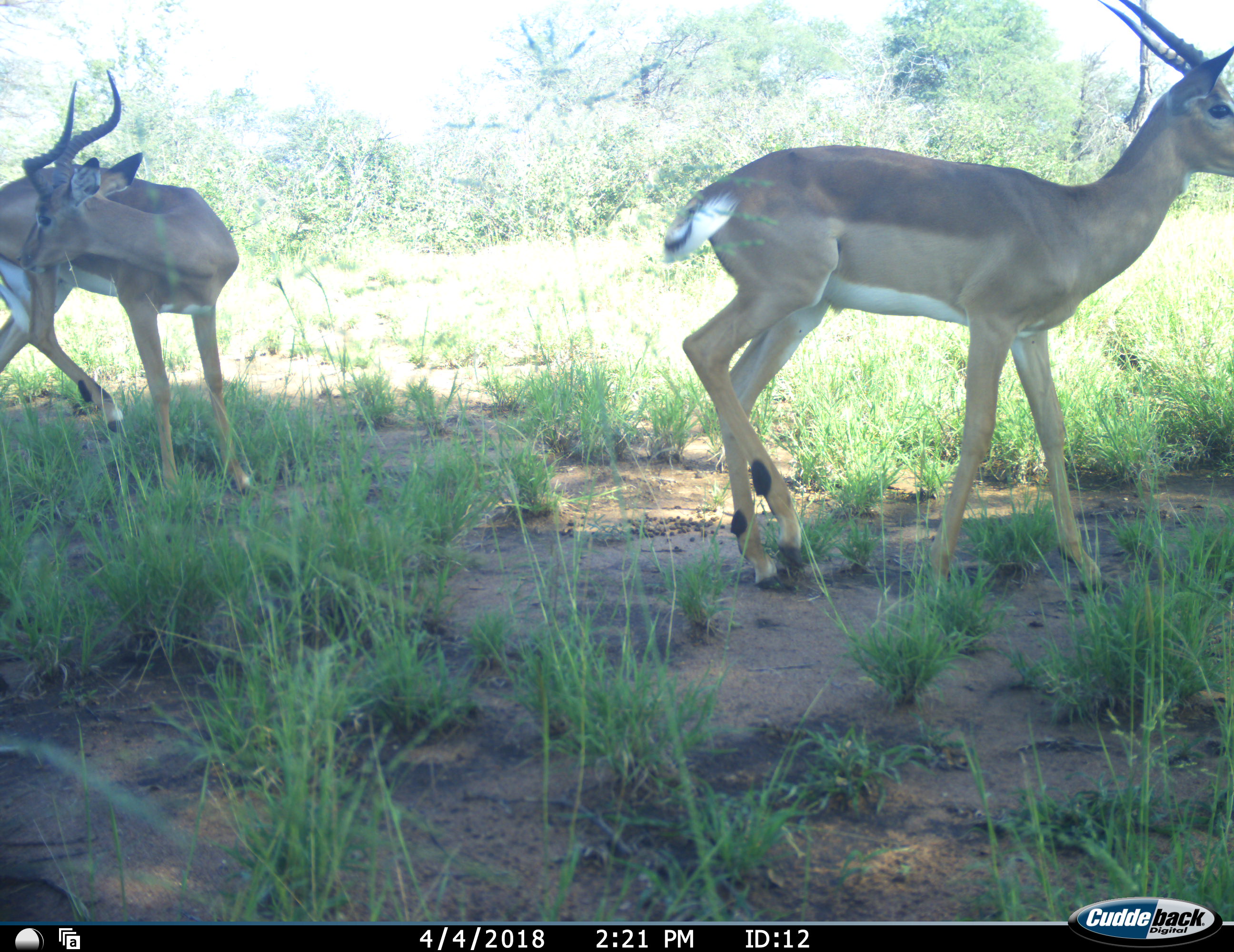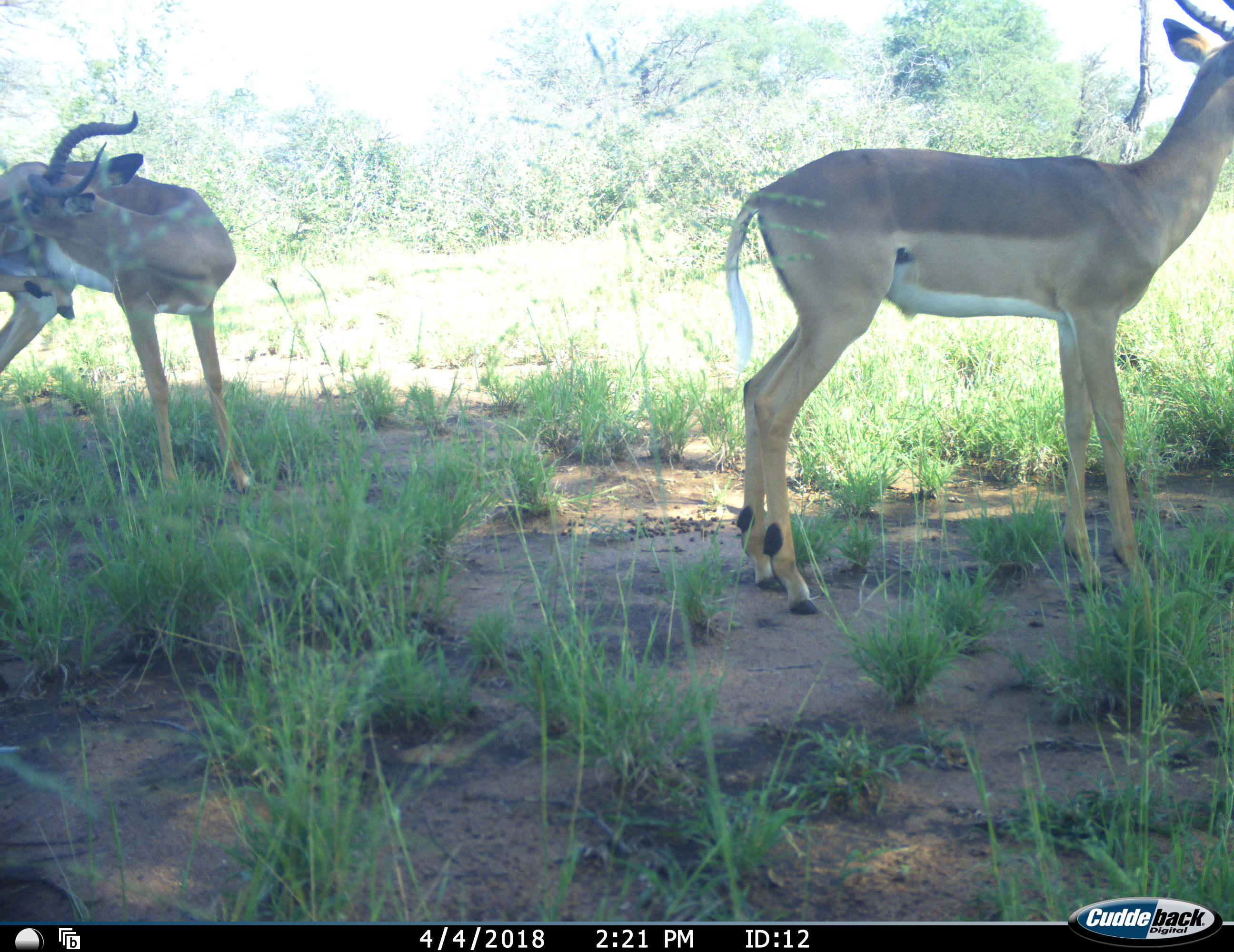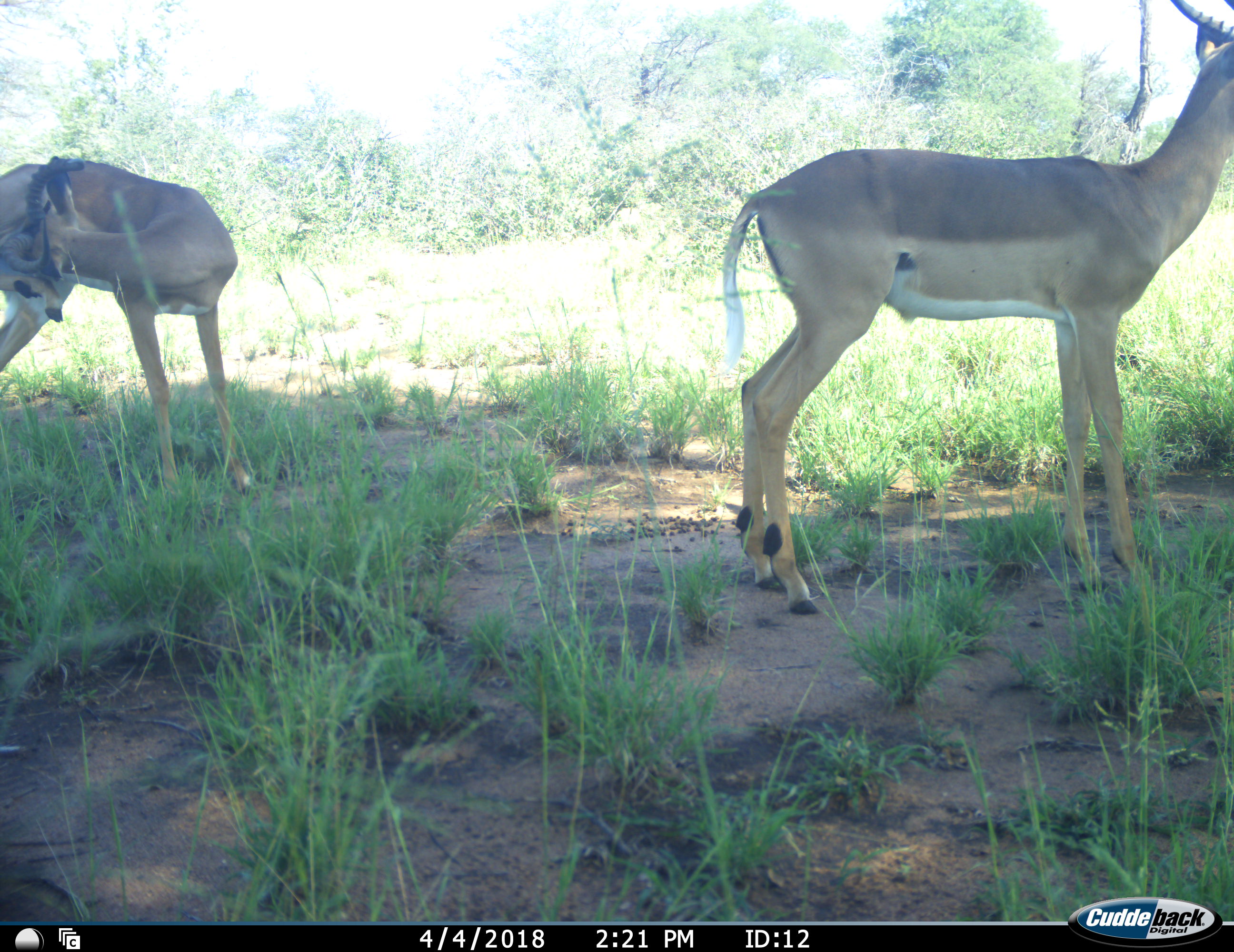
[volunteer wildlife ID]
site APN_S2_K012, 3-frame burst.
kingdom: Animalia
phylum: Chordata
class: Mammalia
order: Artiodactyla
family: Bovidae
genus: Aepyceros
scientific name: Aepyceros melampus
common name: impala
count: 2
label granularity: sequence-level